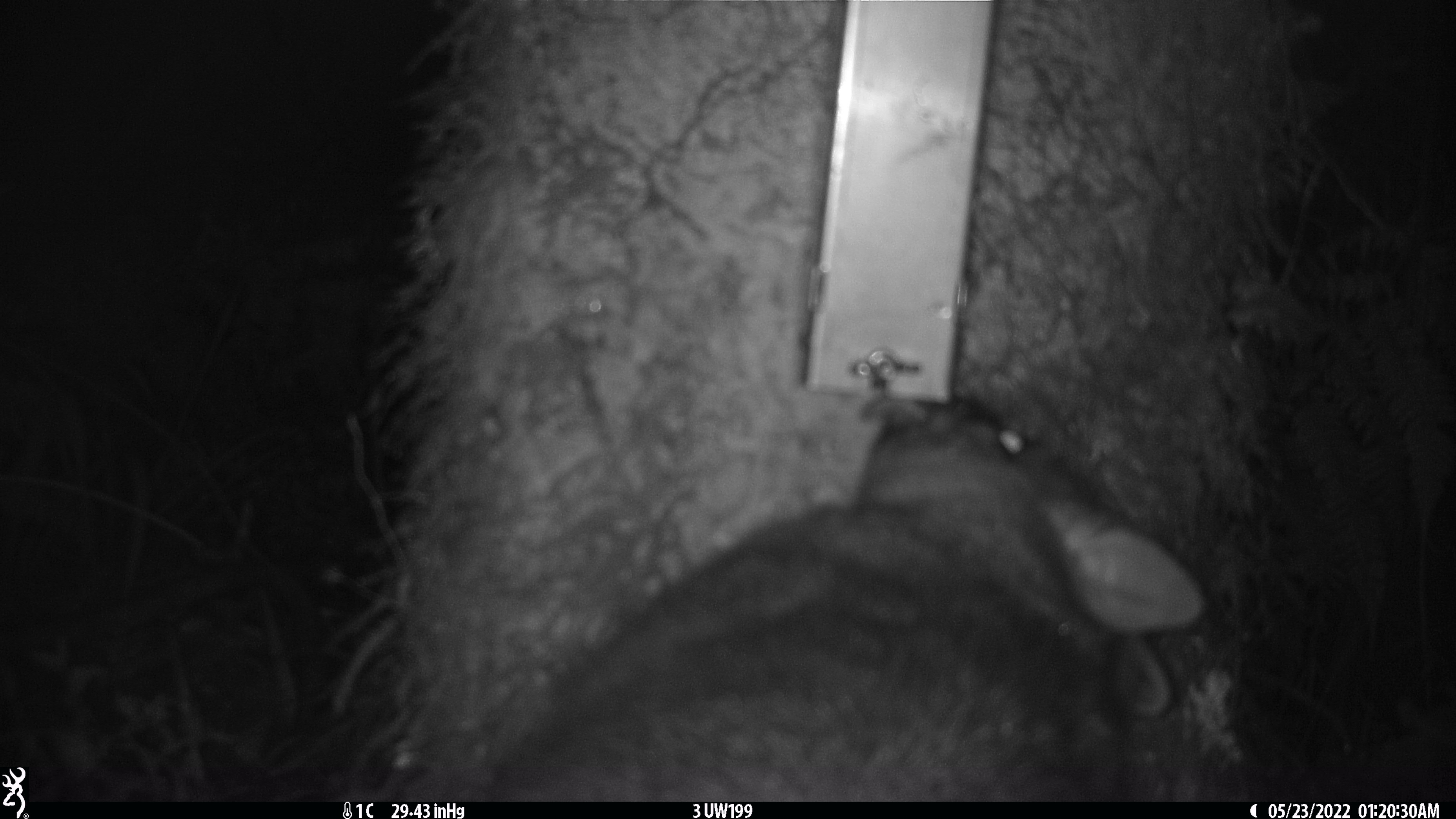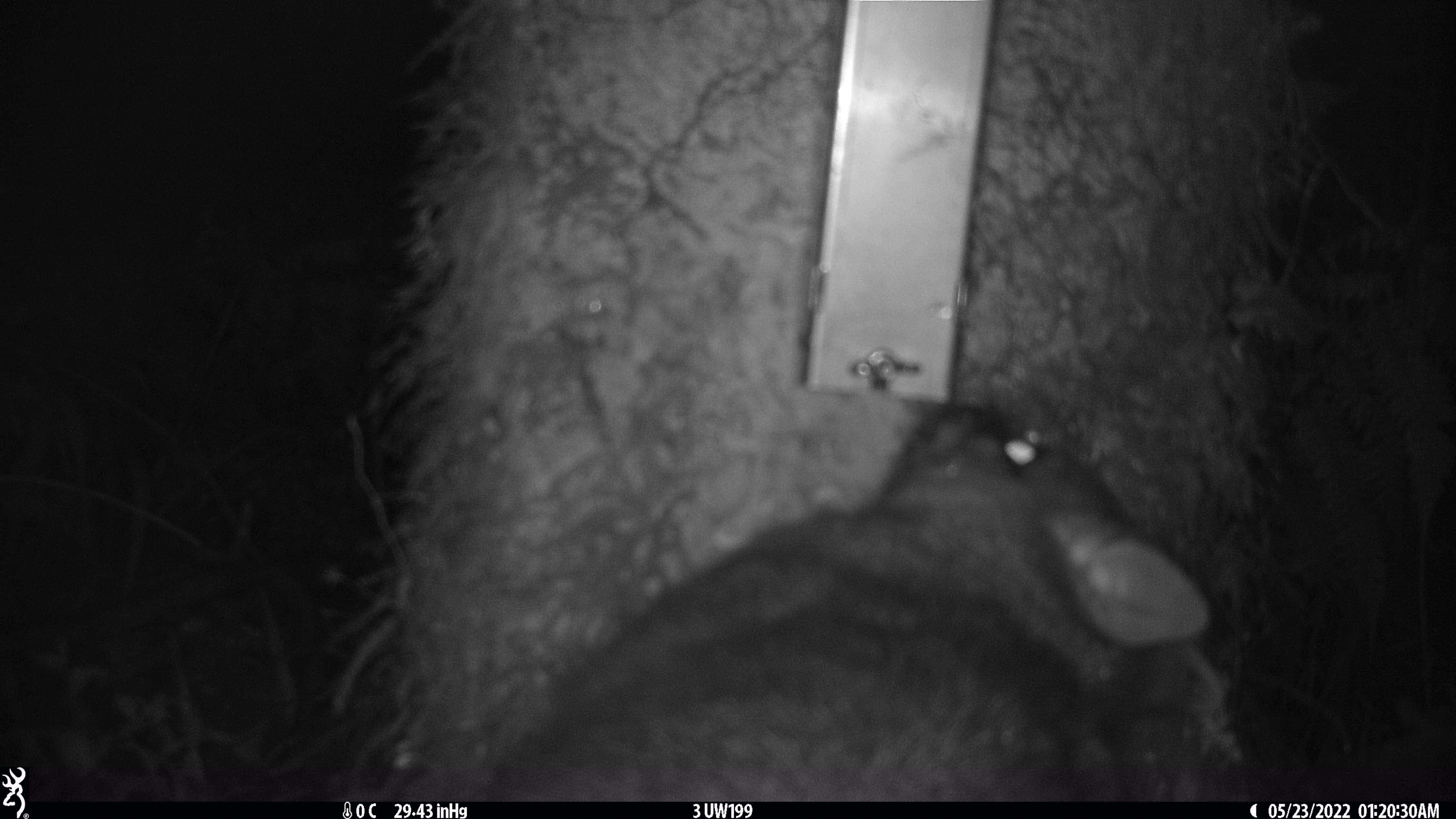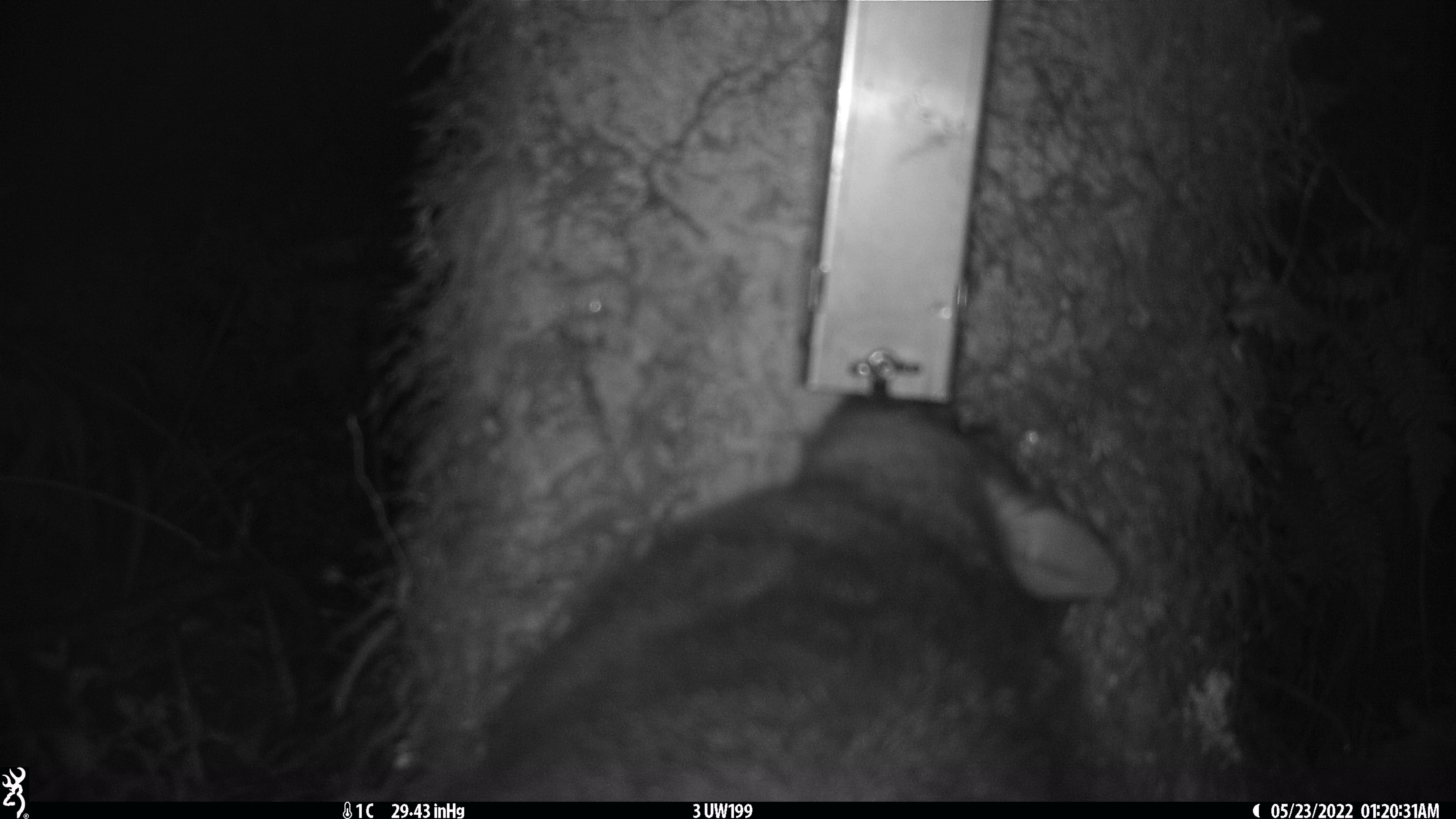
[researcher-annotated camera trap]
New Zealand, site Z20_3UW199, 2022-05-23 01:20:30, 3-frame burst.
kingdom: Animalia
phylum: Chordata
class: Mammalia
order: Diprotodontia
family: Phalangeridae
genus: Trichosurus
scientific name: Trichosurus vulpecula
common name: common brushtail possum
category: possum